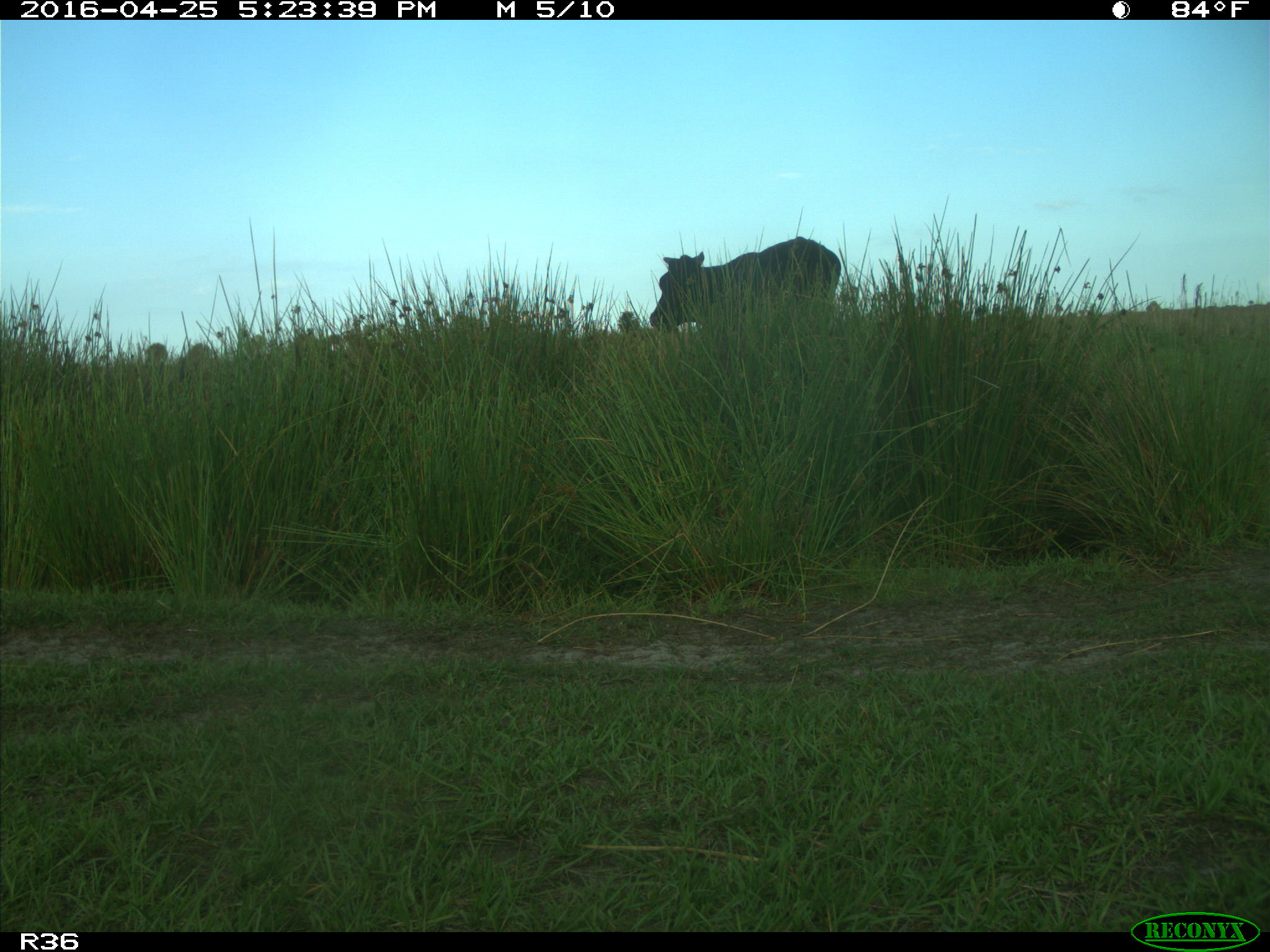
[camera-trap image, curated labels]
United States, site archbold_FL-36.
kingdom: Animalia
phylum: Chordata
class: Mammalia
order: Artiodactyla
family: Bovidae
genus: Bos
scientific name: Bos taurus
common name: domestic cow